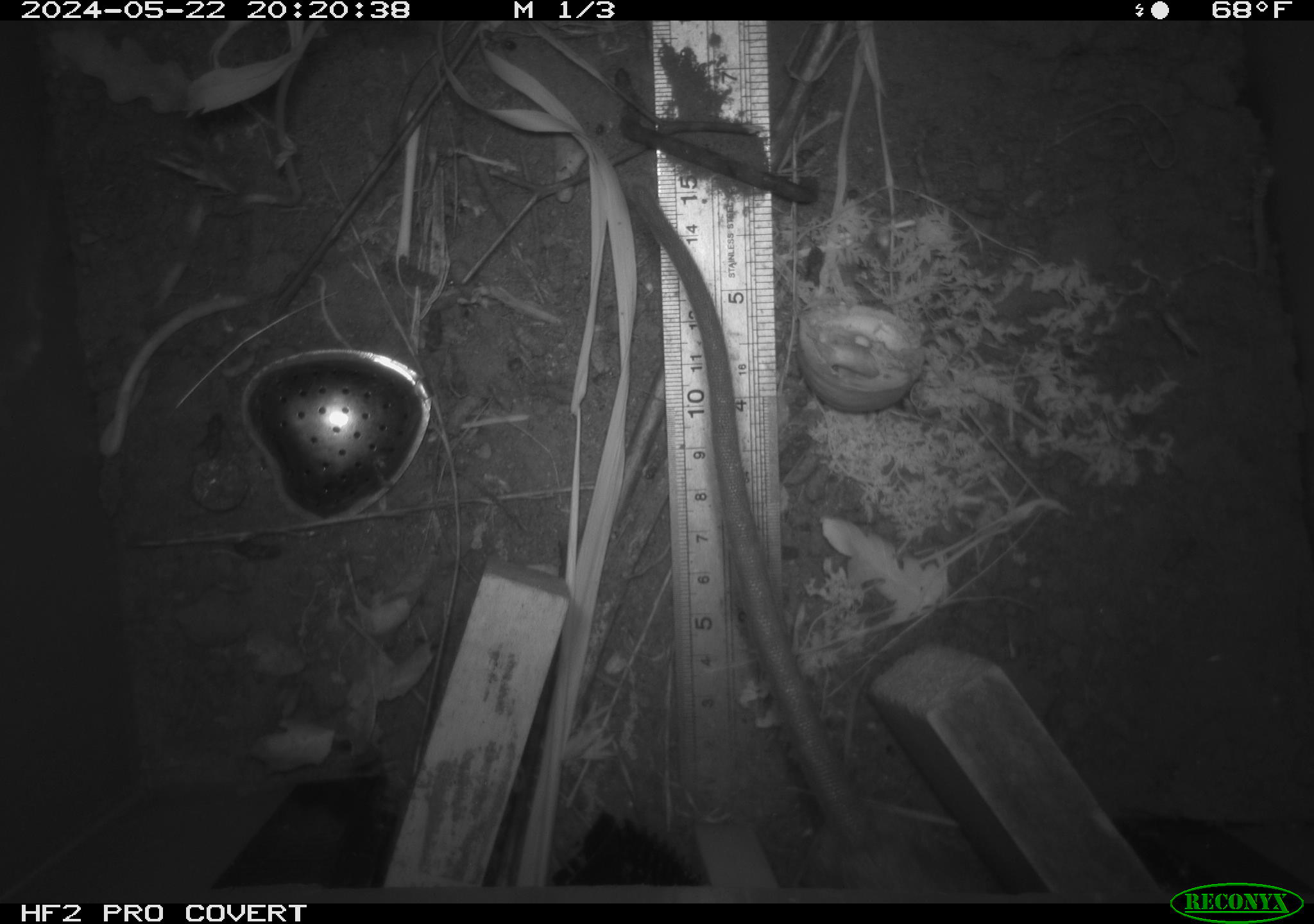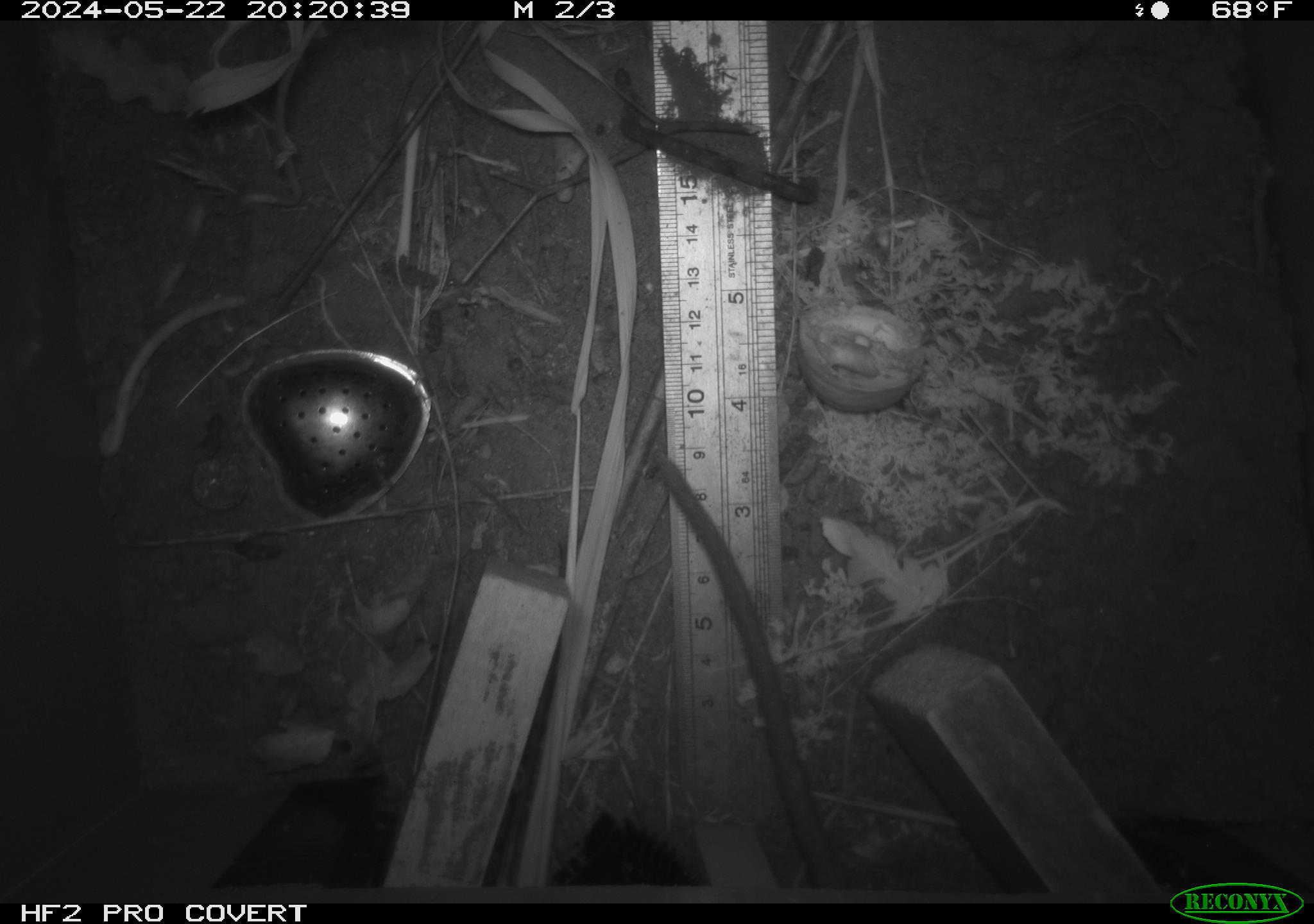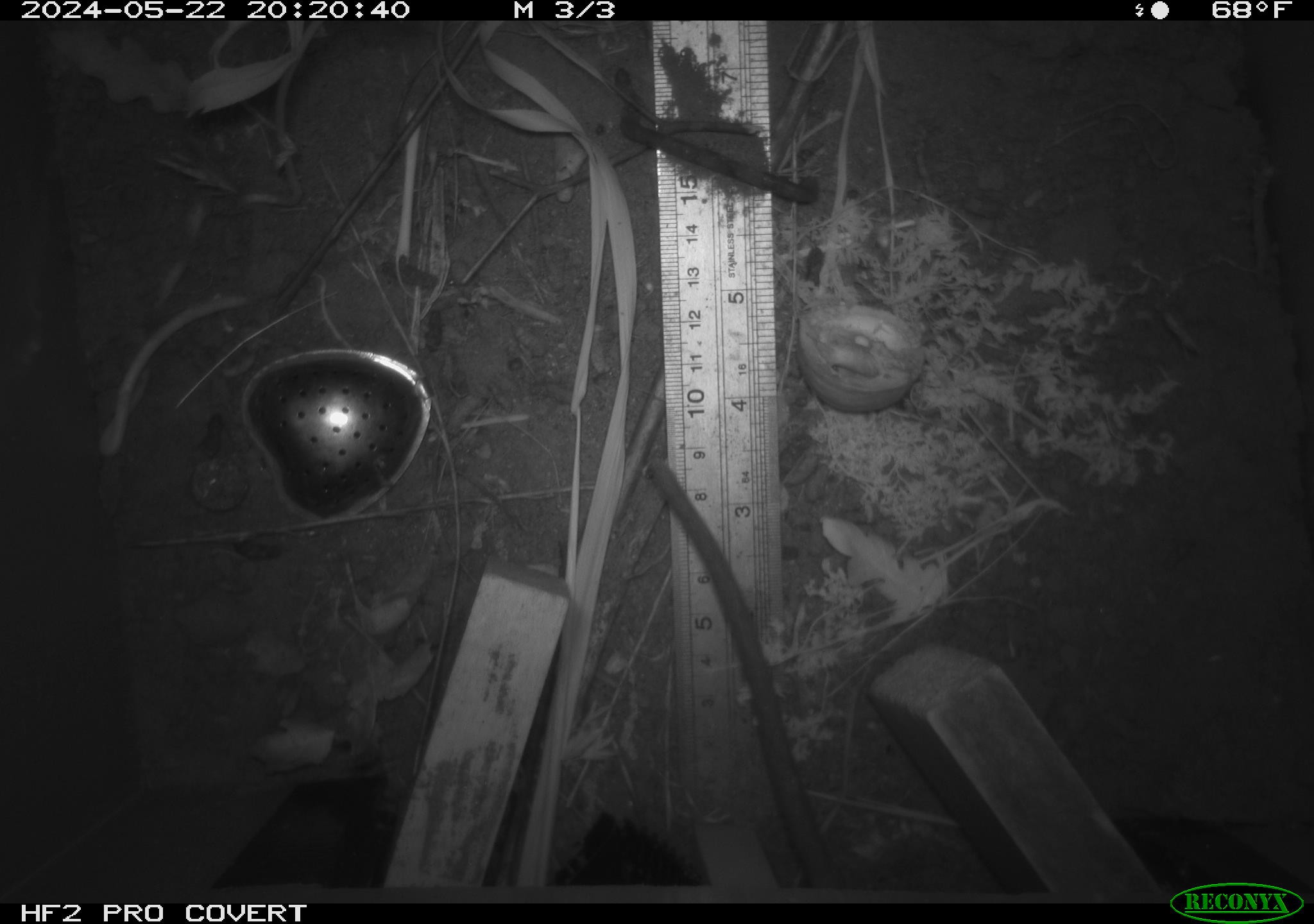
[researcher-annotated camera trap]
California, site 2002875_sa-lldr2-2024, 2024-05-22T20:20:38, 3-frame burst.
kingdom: Animalia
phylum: Chordata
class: Mammalia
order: Rodentia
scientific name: Rodentia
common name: rodent